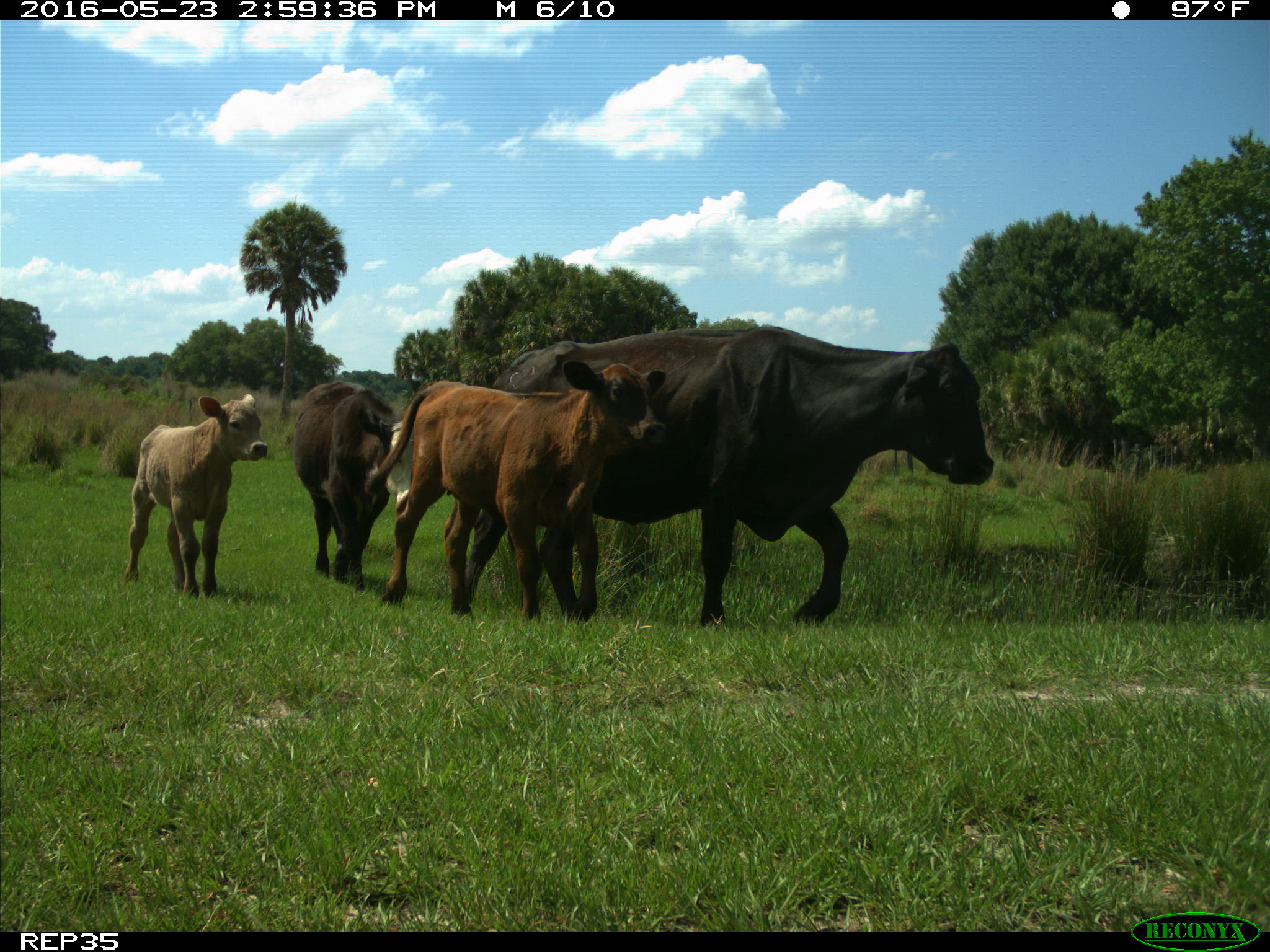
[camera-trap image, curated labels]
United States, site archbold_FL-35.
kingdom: Animalia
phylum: Chordata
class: Mammalia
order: Artiodactyla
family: Bovidae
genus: Bos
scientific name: Bos taurus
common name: domestic cow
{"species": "Bos taurus (domestic cow)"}